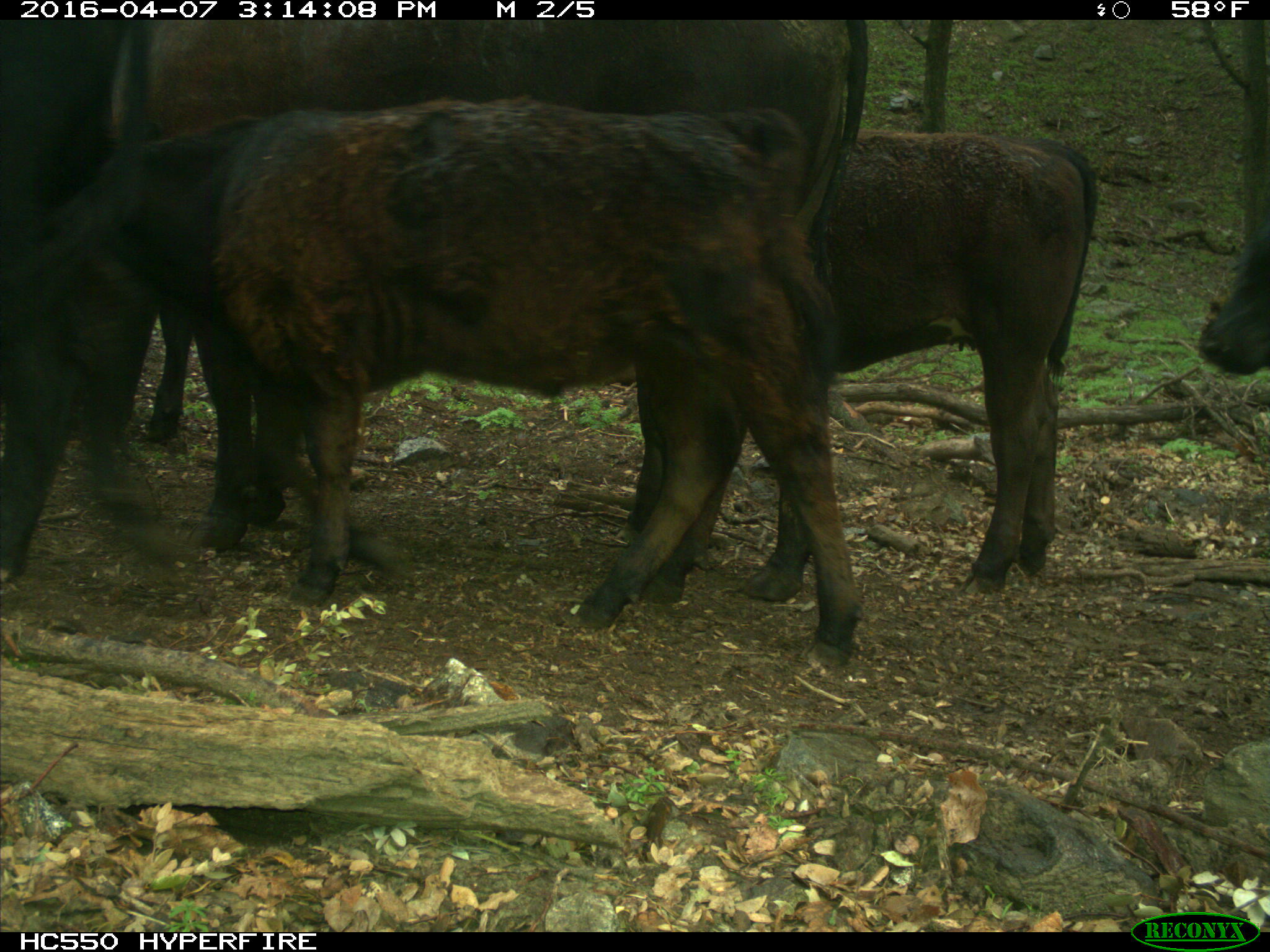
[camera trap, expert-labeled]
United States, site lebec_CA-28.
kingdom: Animalia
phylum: Chordata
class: Mammalia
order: Artiodactyla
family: Bovidae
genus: Bos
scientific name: Bos taurus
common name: domestic cow